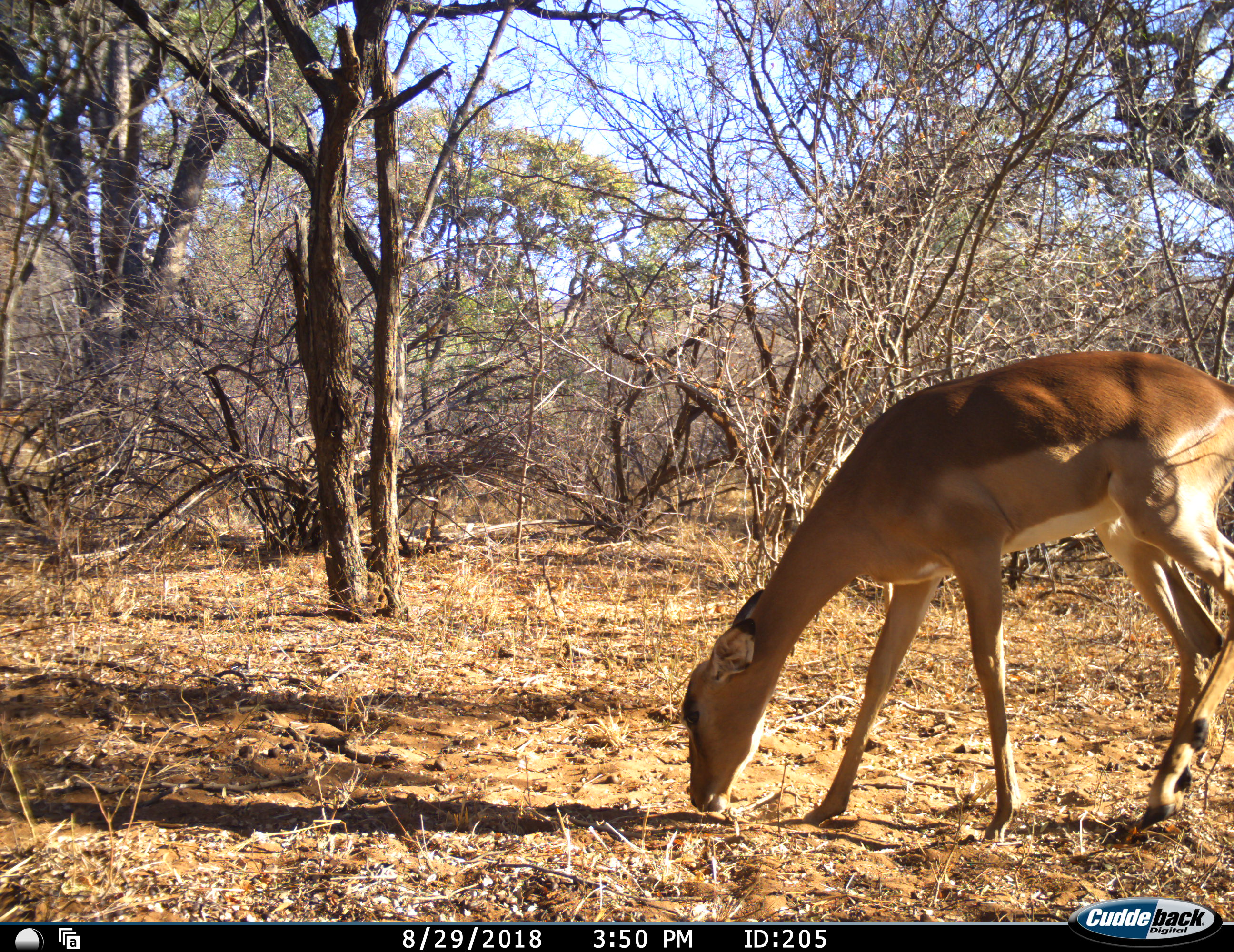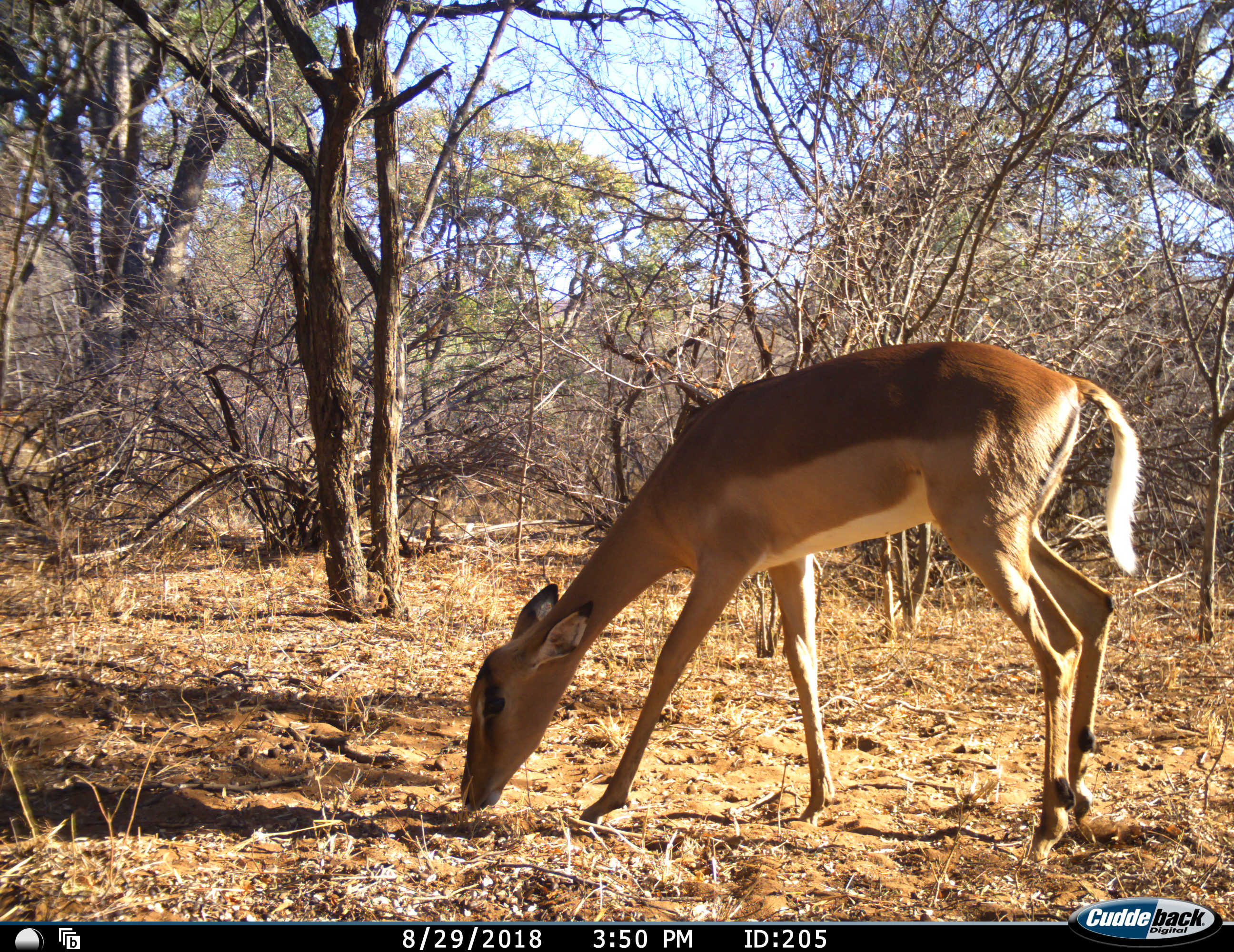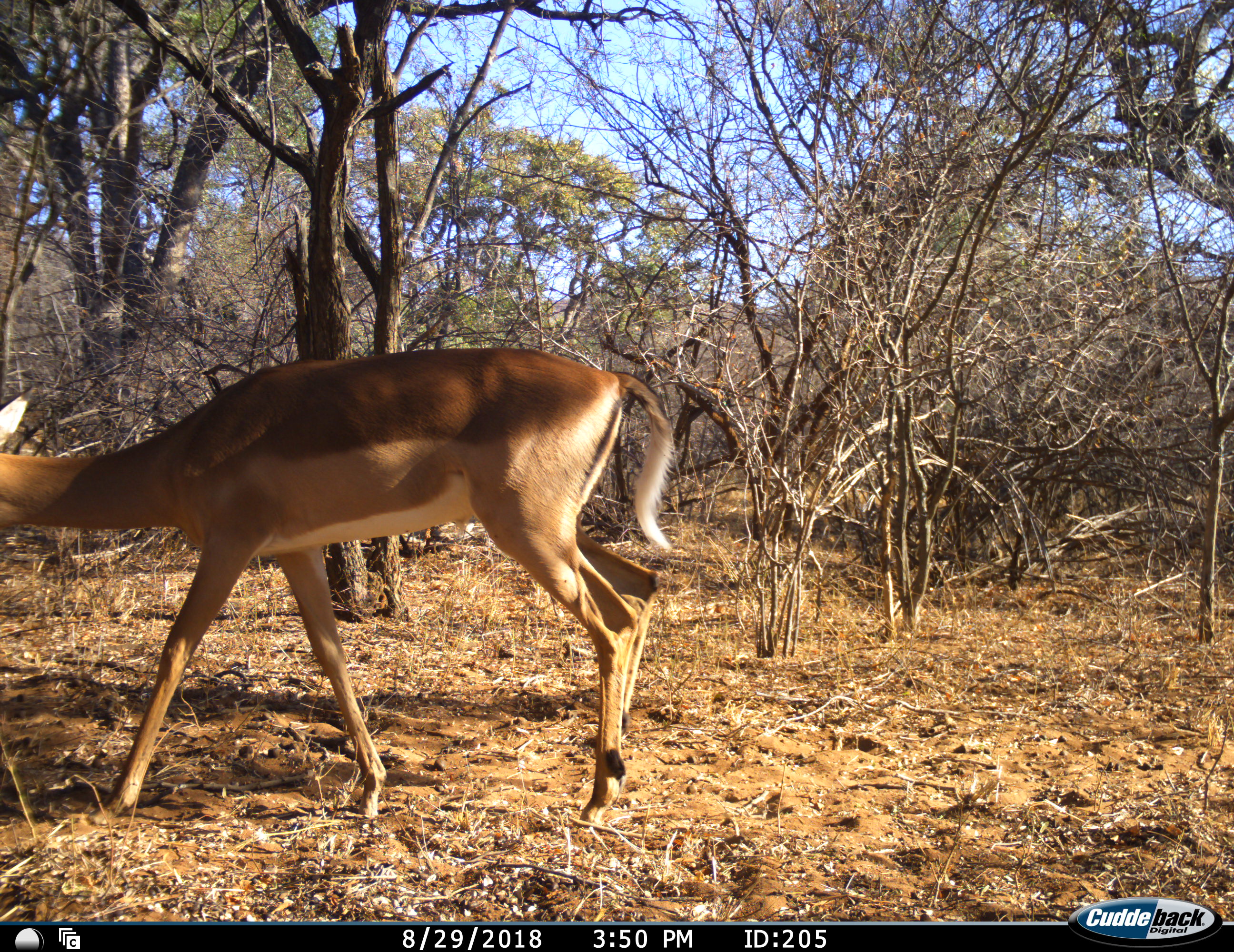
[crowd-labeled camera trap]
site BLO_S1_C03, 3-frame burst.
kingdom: Animalia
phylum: Chordata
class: Mammalia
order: Artiodactyla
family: Bovidae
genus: Aepyceros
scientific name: Aepyceros melampus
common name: impala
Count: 1.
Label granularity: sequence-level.